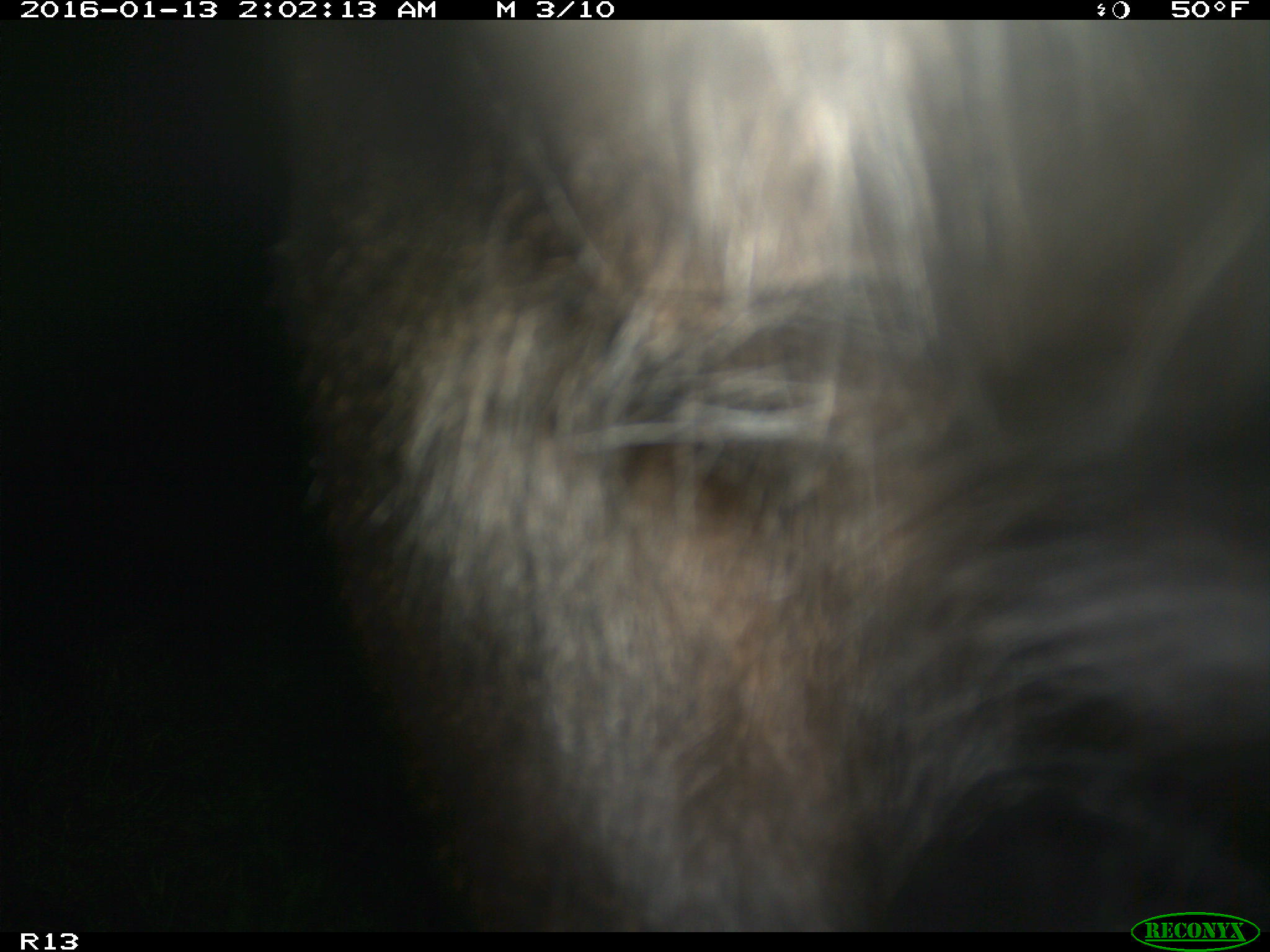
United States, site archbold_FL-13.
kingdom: Animalia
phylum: Chordata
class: Mammalia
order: Artiodactyla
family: Bovidae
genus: Bos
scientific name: Bos taurus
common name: domestic cow